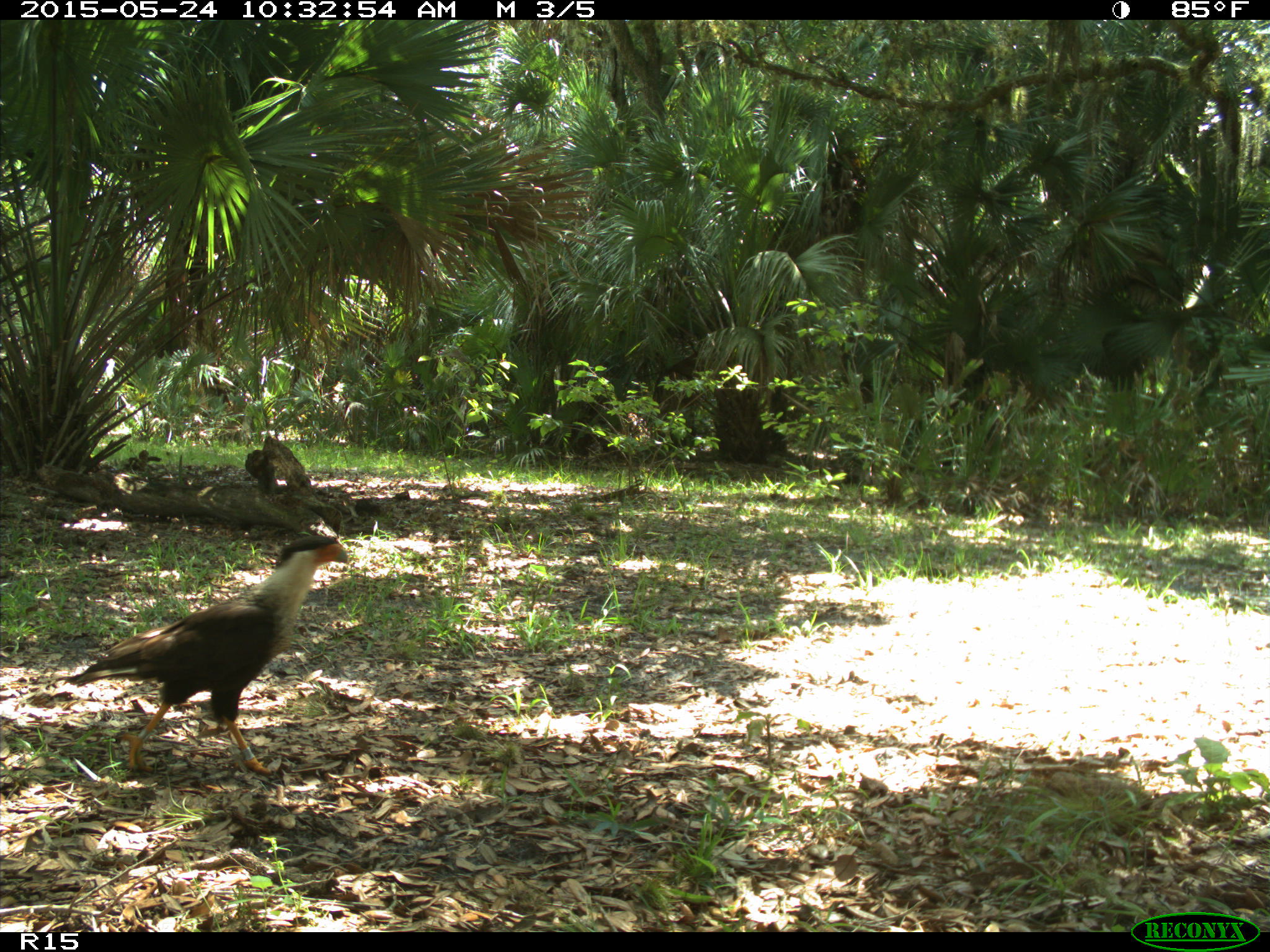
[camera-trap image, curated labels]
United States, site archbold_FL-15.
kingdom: Animalia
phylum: Chordata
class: Aves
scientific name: Aves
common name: birds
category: unidentified bird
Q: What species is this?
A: Unidentified bird (birds) (Aves).